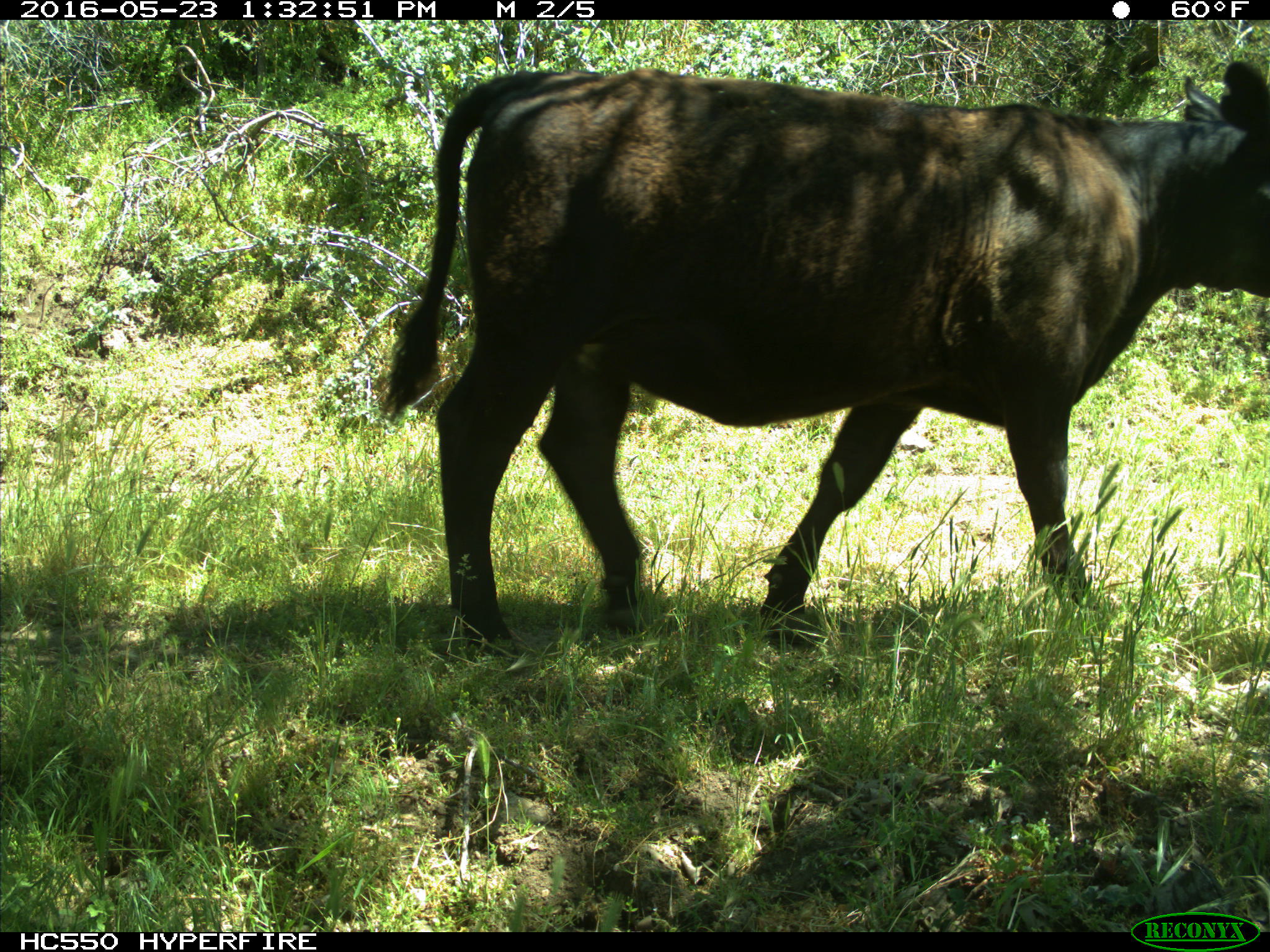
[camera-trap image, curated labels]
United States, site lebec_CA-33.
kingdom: Animalia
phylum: Chordata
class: Mammalia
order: Artiodactyla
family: Bovidae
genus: Bos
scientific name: Bos taurus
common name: domestic cow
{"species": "Bos taurus (domestic cow)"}